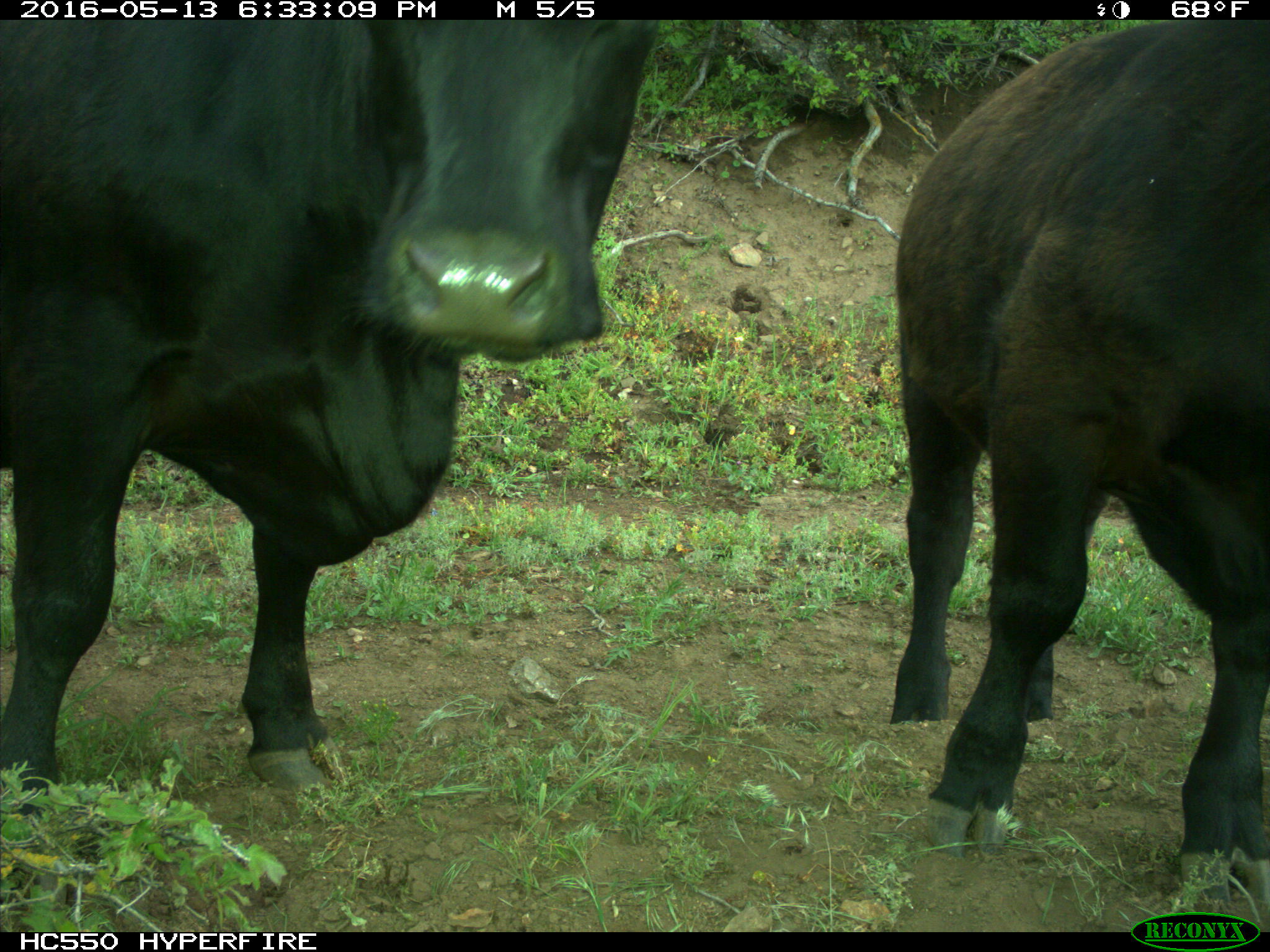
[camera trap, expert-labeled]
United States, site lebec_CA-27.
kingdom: Animalia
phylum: Chordata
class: Mammalia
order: Artiodactyla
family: Bovidae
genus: Bos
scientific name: Bos taurus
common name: domestic cow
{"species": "Bos taurus (domestic cow)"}